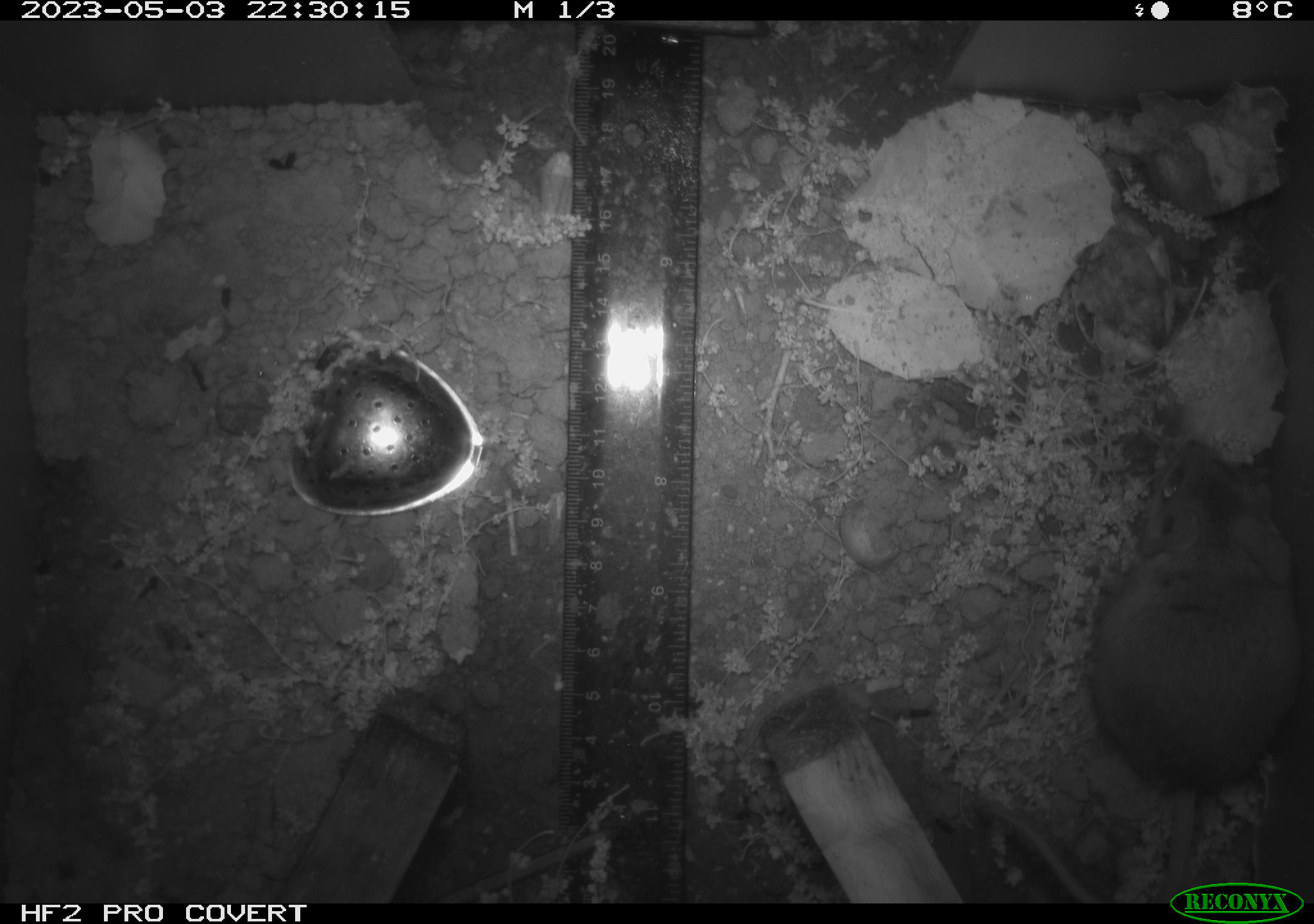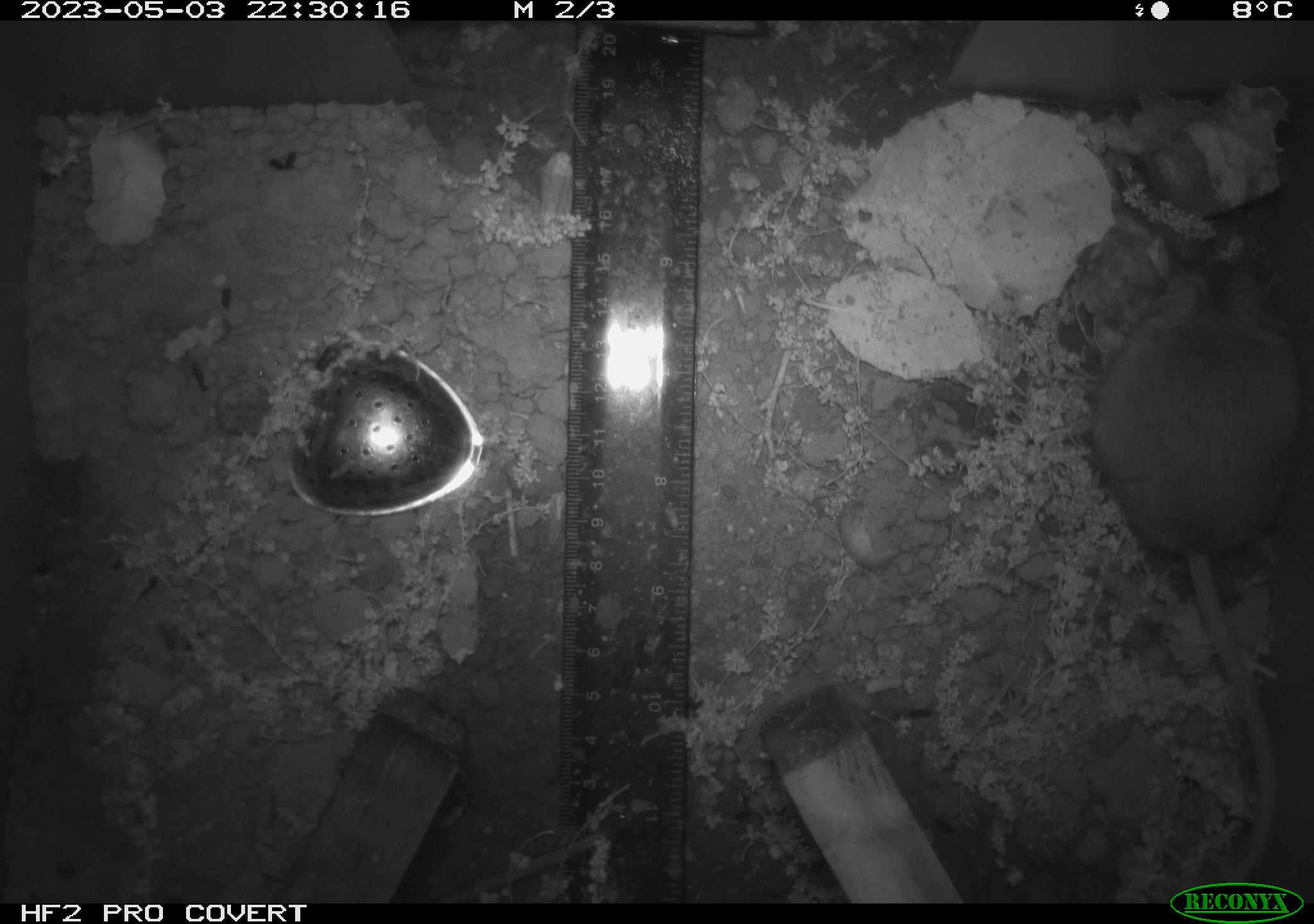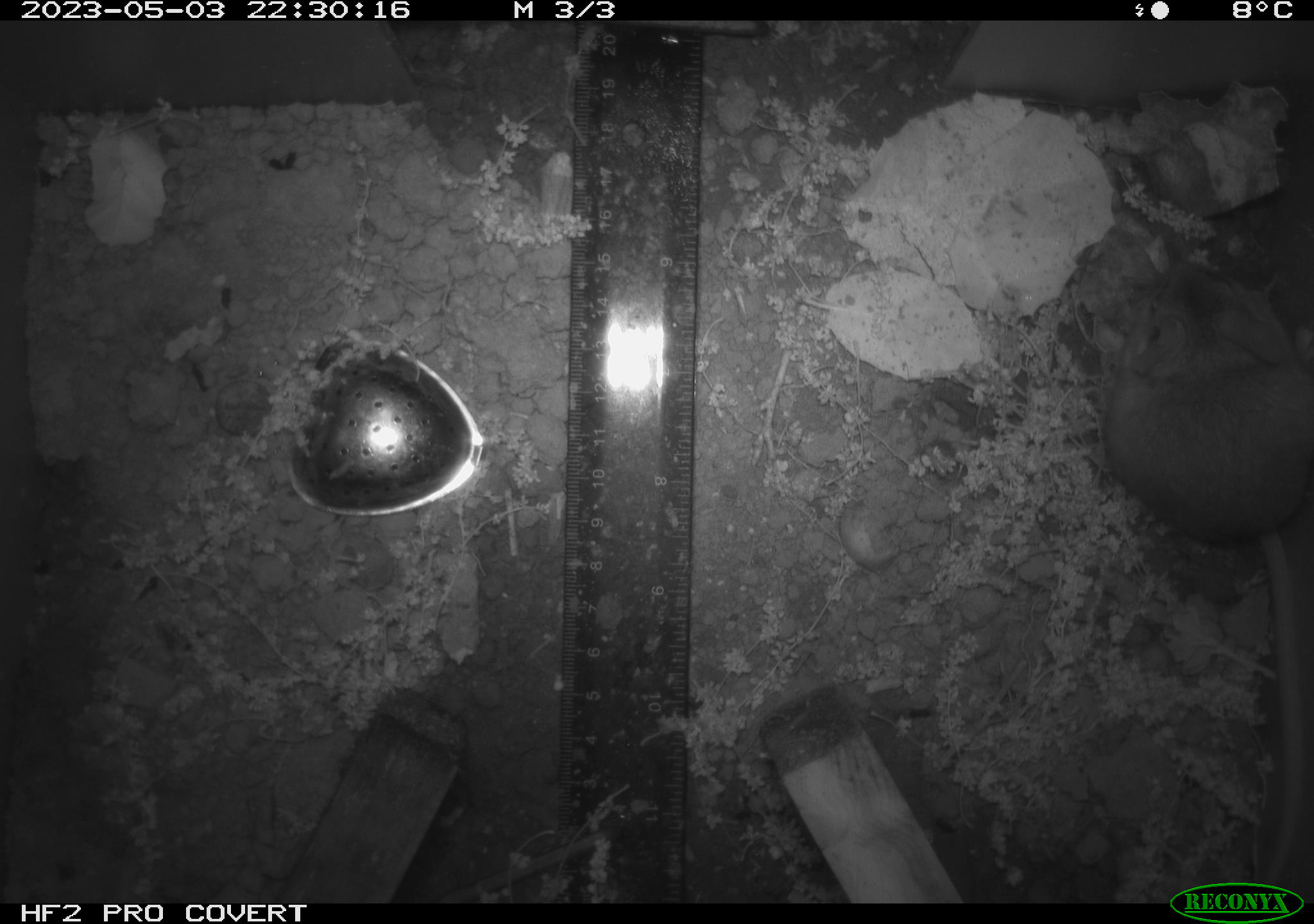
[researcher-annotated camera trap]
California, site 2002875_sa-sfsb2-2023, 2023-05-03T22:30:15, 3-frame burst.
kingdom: Animalia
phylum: Chordata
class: Mammalia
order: Rodentia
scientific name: Rodentia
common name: mouse species